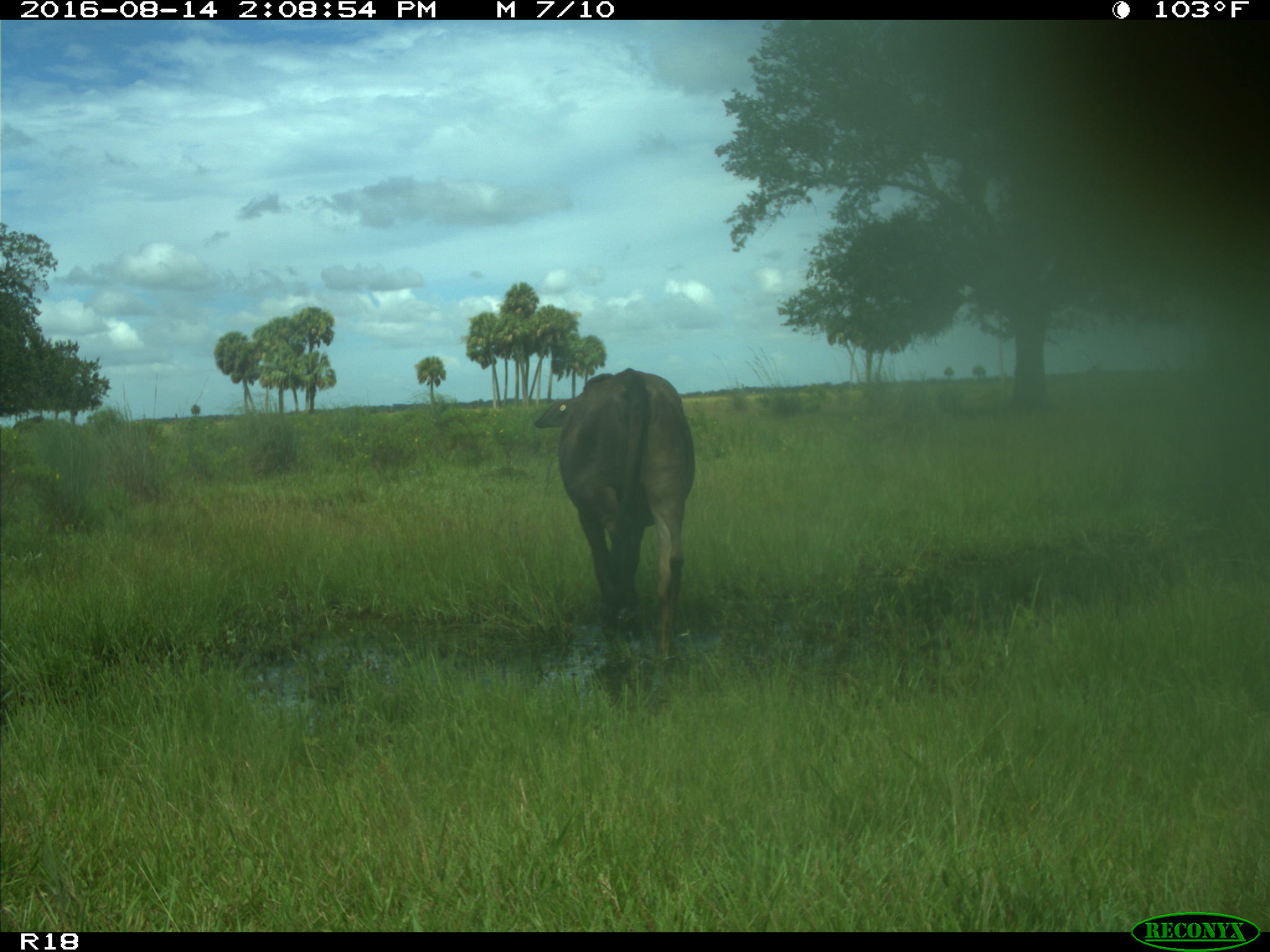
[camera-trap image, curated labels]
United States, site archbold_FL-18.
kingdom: Animalia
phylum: Chordata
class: Mammalia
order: Artiodactyla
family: Bovidae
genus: Bos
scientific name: Bos taurus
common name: domestic cow